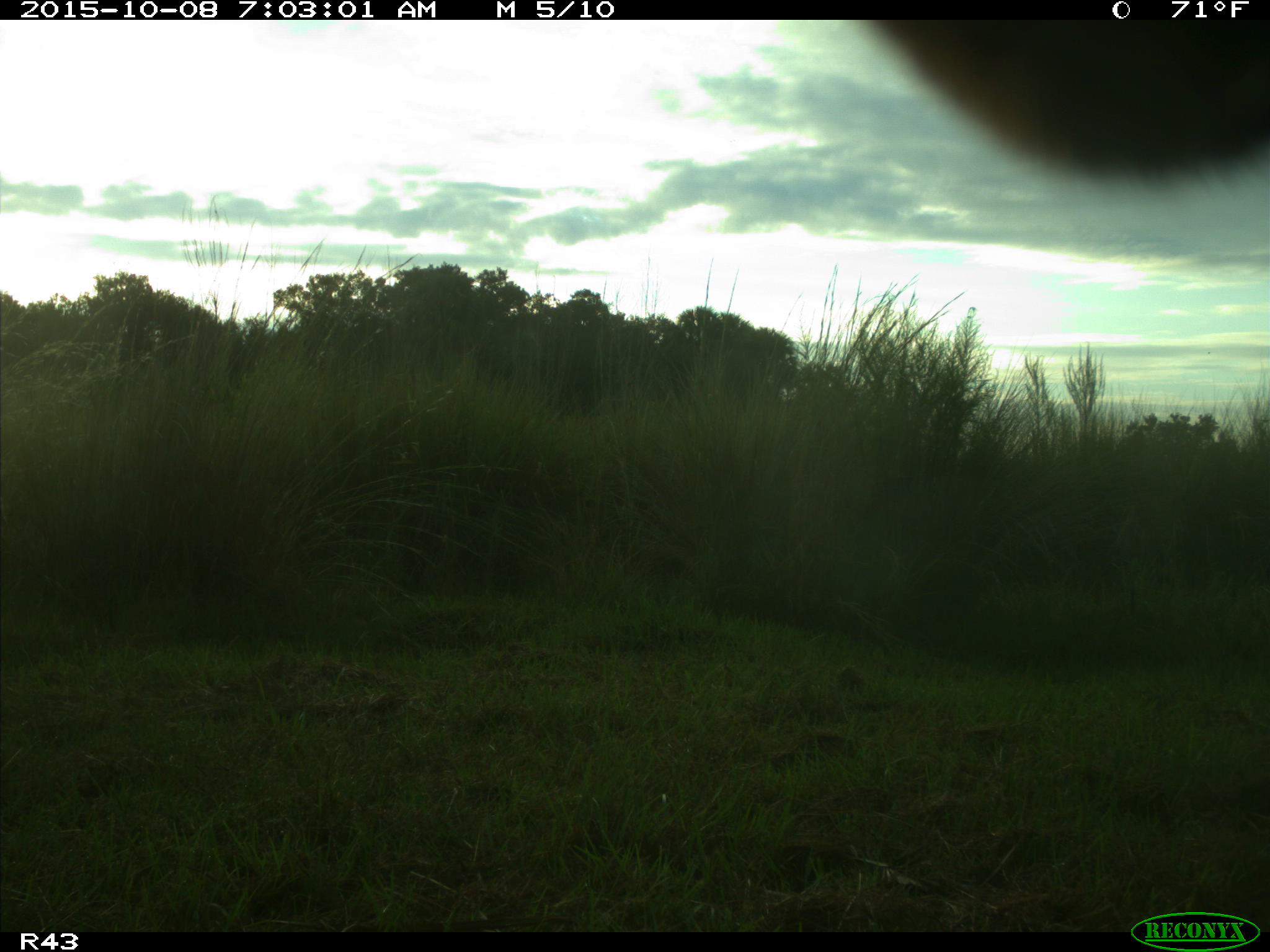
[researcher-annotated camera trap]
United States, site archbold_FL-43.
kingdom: Animalia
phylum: Chordata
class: Mammalia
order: Artiodactyla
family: Bovidae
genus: Bos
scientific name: Bos taurus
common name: domestic cow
Bos taurus (domestic cow).